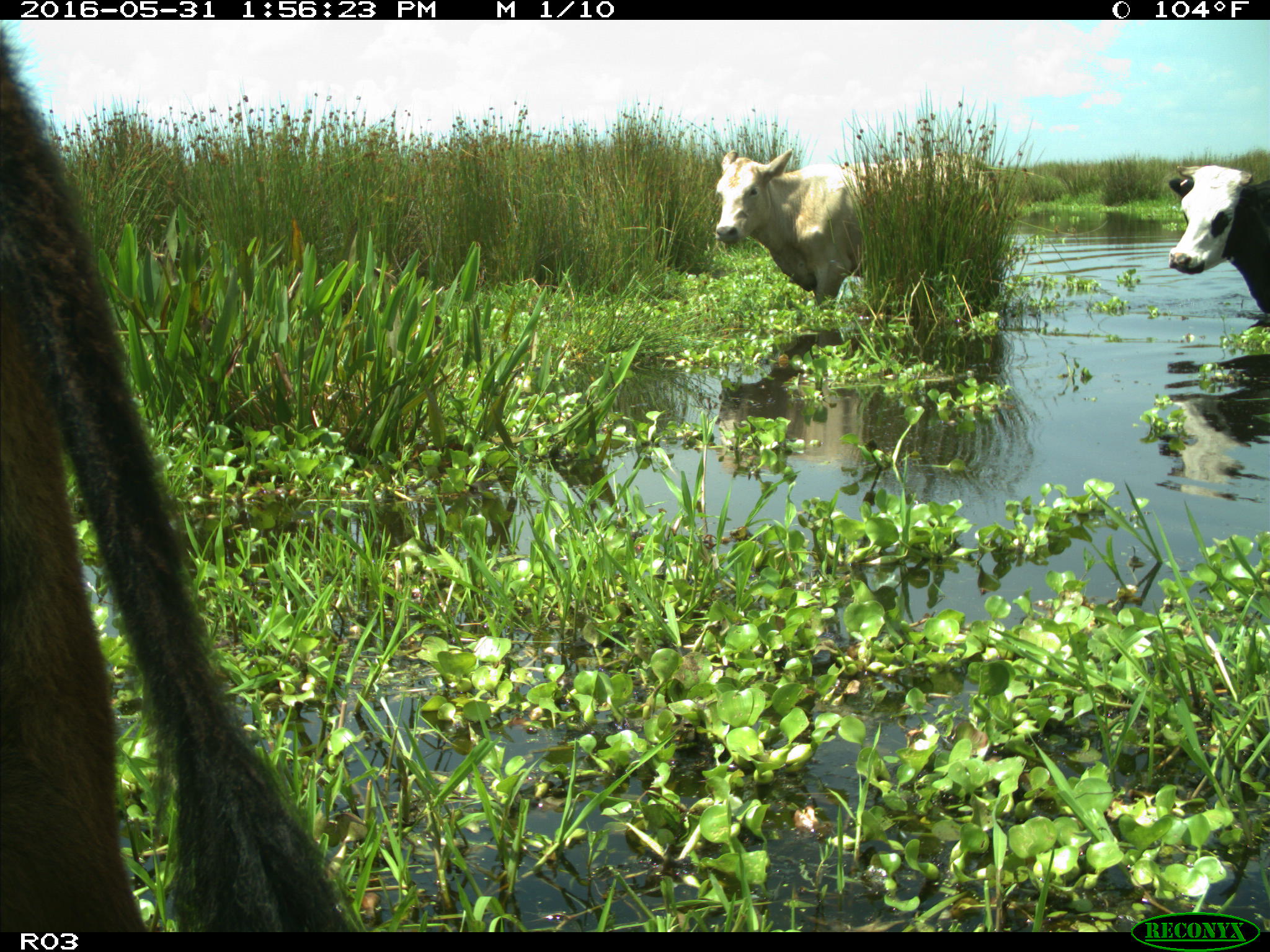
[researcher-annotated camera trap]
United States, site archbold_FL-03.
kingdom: Animalia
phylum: Chordata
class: Mammalia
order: Artiodactyla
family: Bovidae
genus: Bos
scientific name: Bos taurus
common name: domestic cow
Bos taurus (domestic cow).